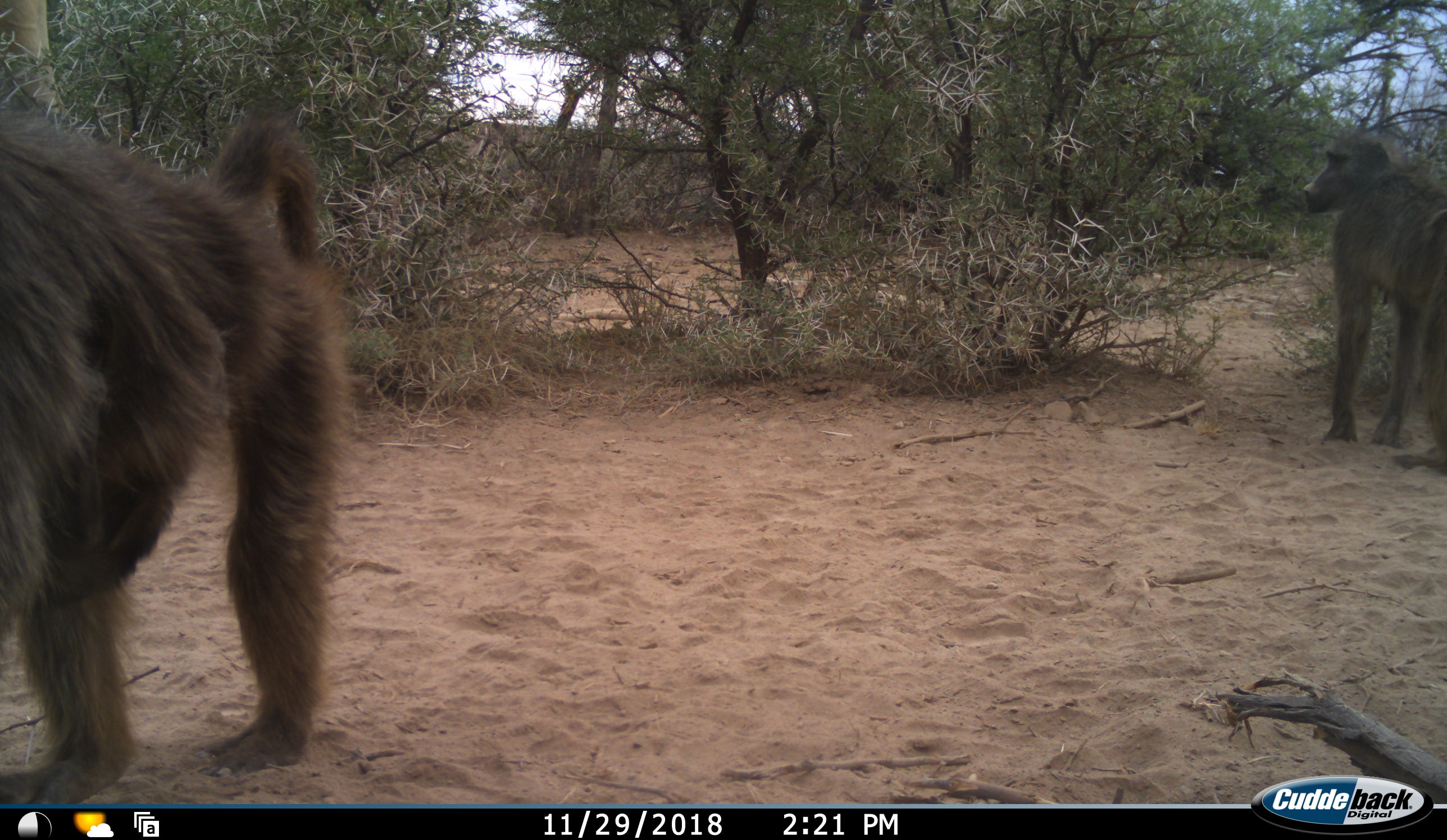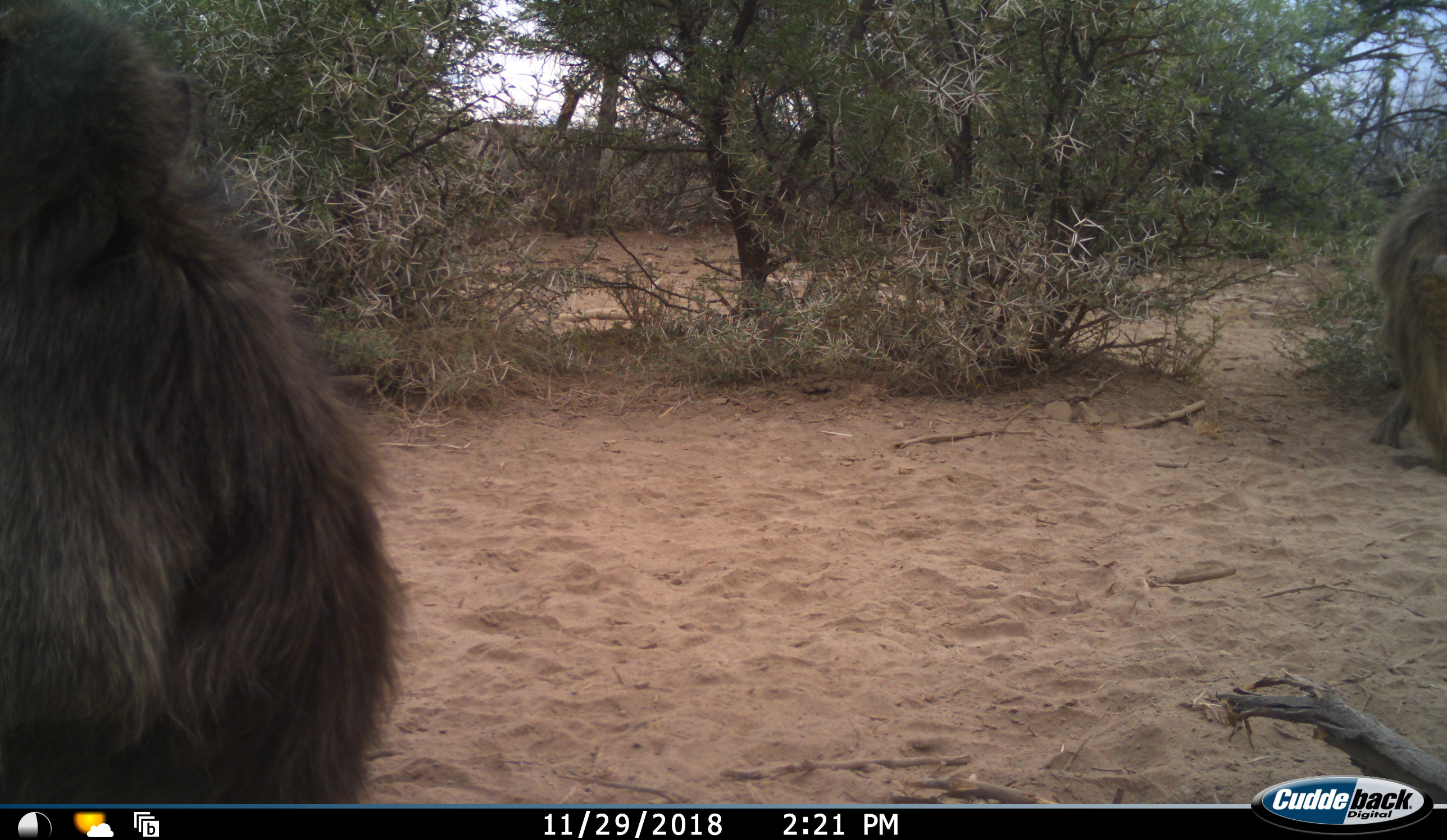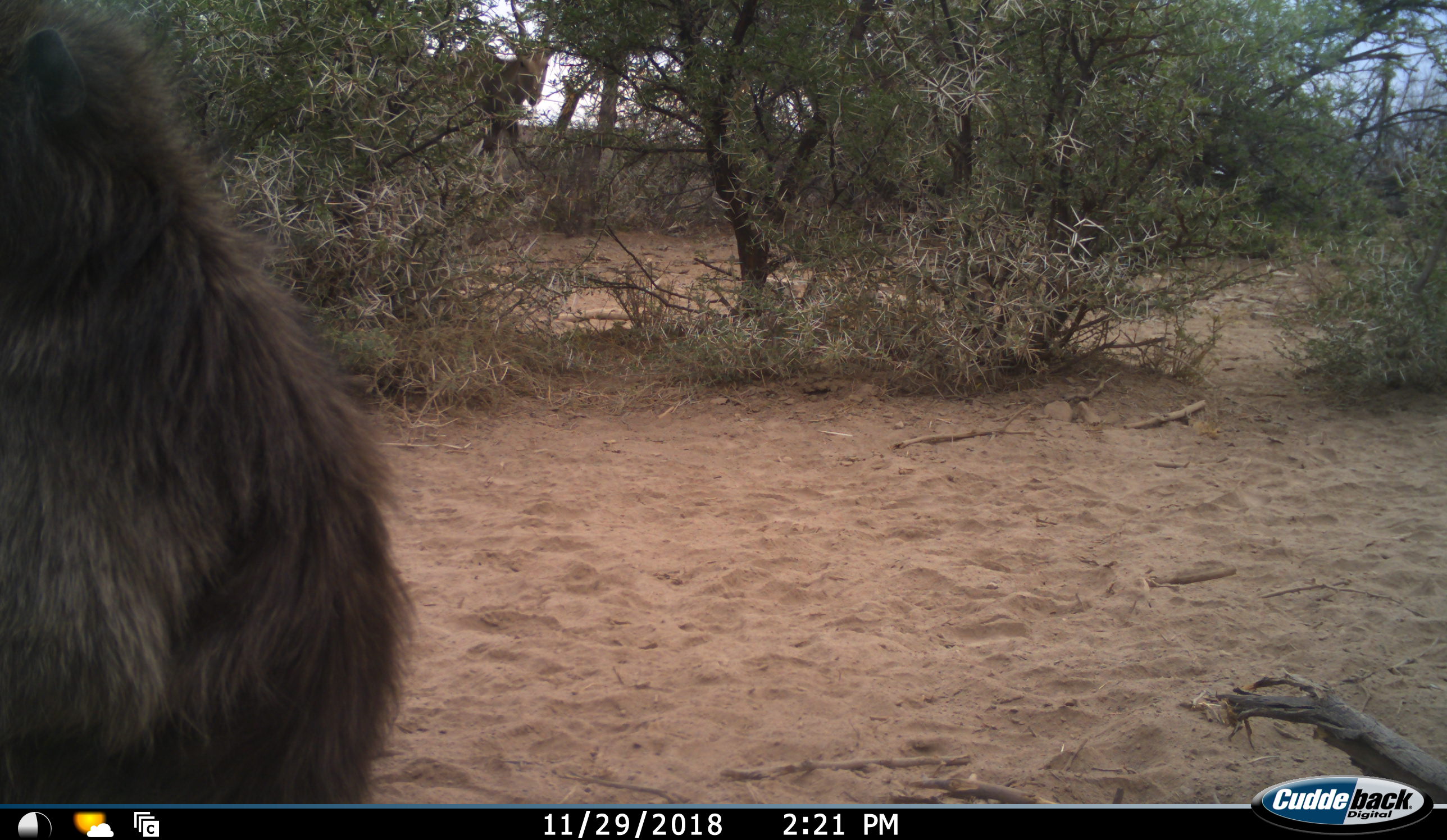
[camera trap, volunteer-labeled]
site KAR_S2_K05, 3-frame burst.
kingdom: Animalia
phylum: Chordata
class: Mammalia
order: Primates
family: Cercopithecidae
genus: Papio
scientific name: Papio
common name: baboon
Baboon (Papio), count 2. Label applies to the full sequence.